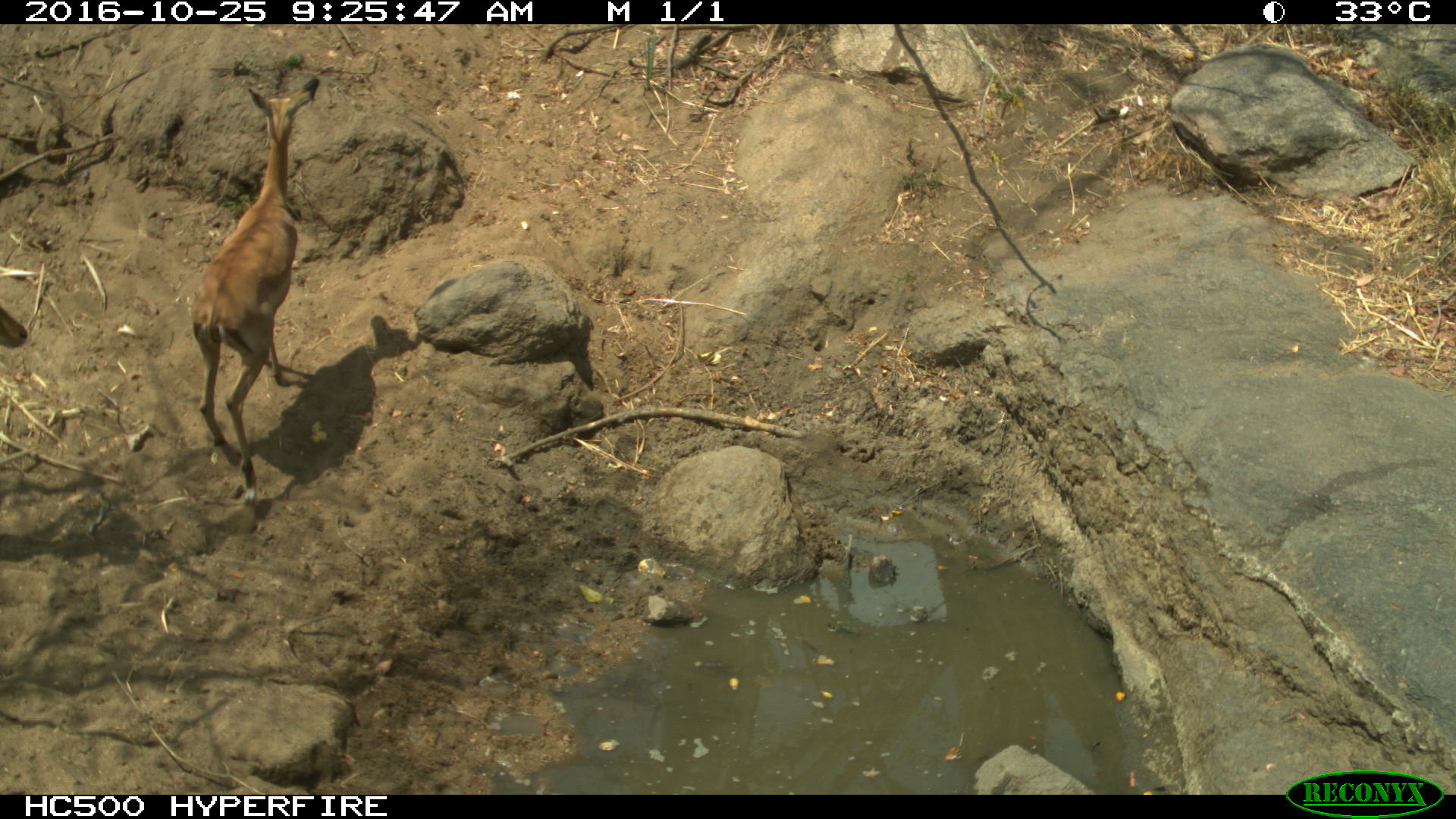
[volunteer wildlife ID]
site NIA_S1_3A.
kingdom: Animalia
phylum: Chordata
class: Mammalia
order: Artiodactyla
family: Bovidae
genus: Aepyceros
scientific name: Aepyceros melampus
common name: impala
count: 1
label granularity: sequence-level